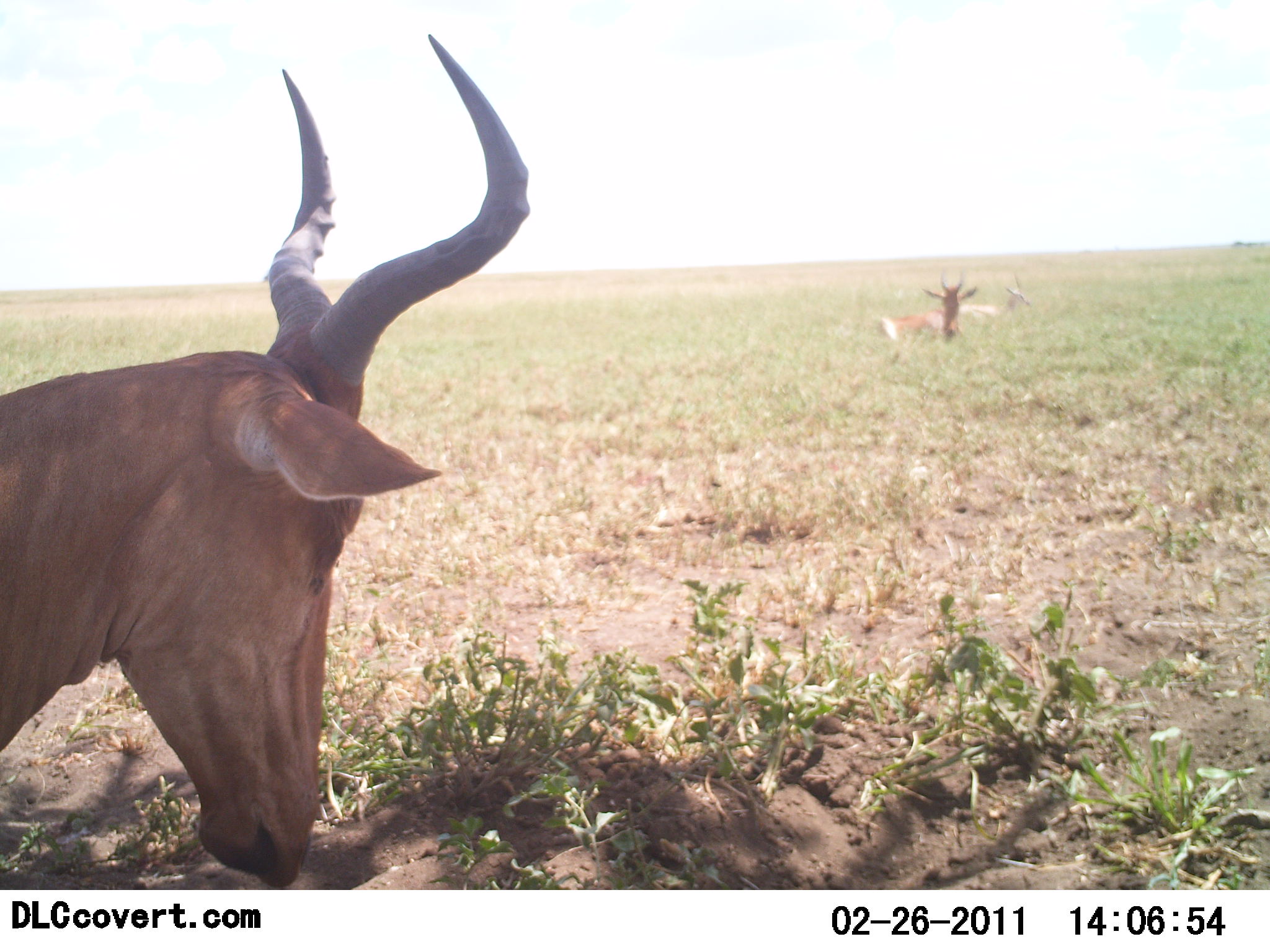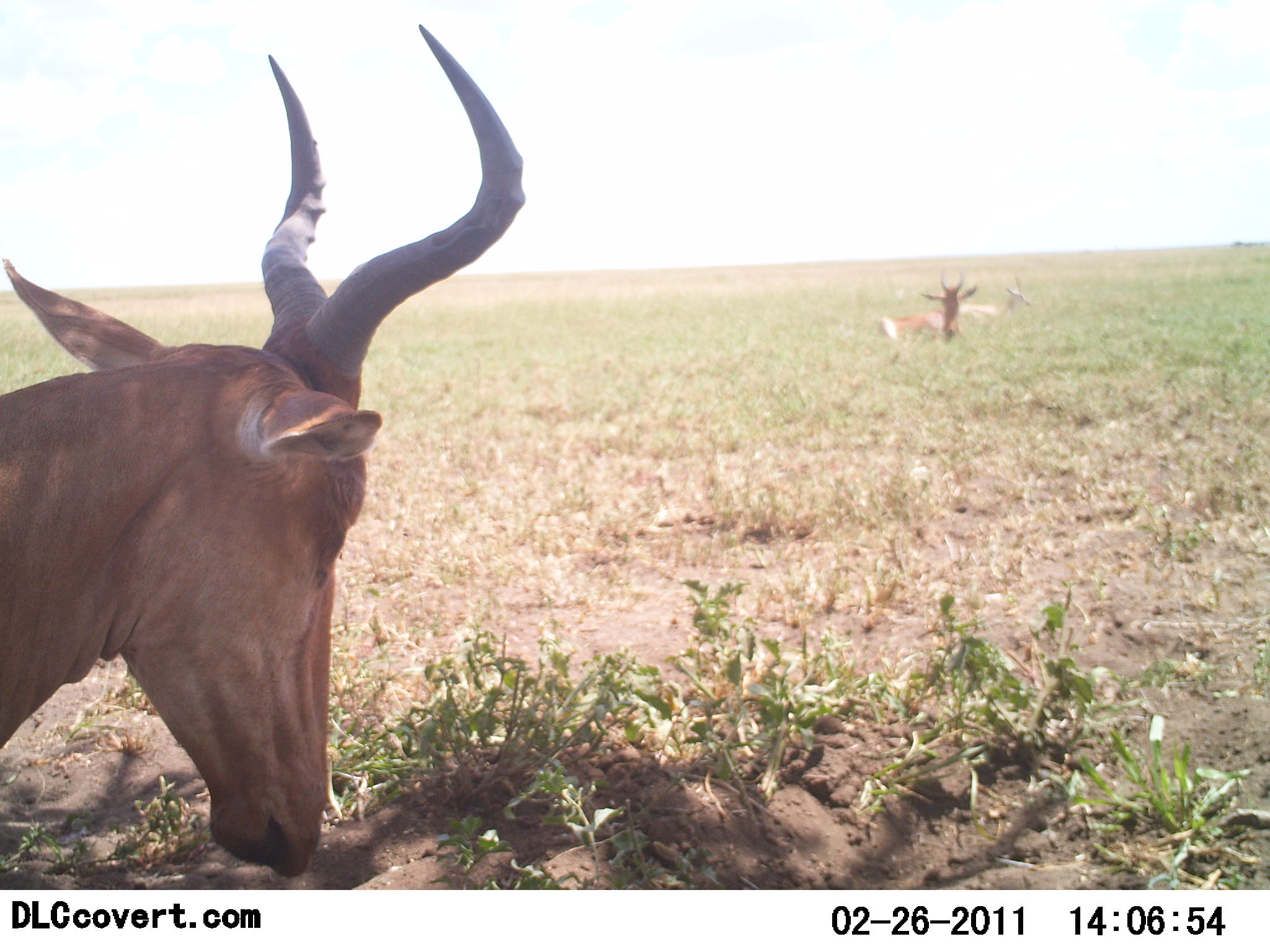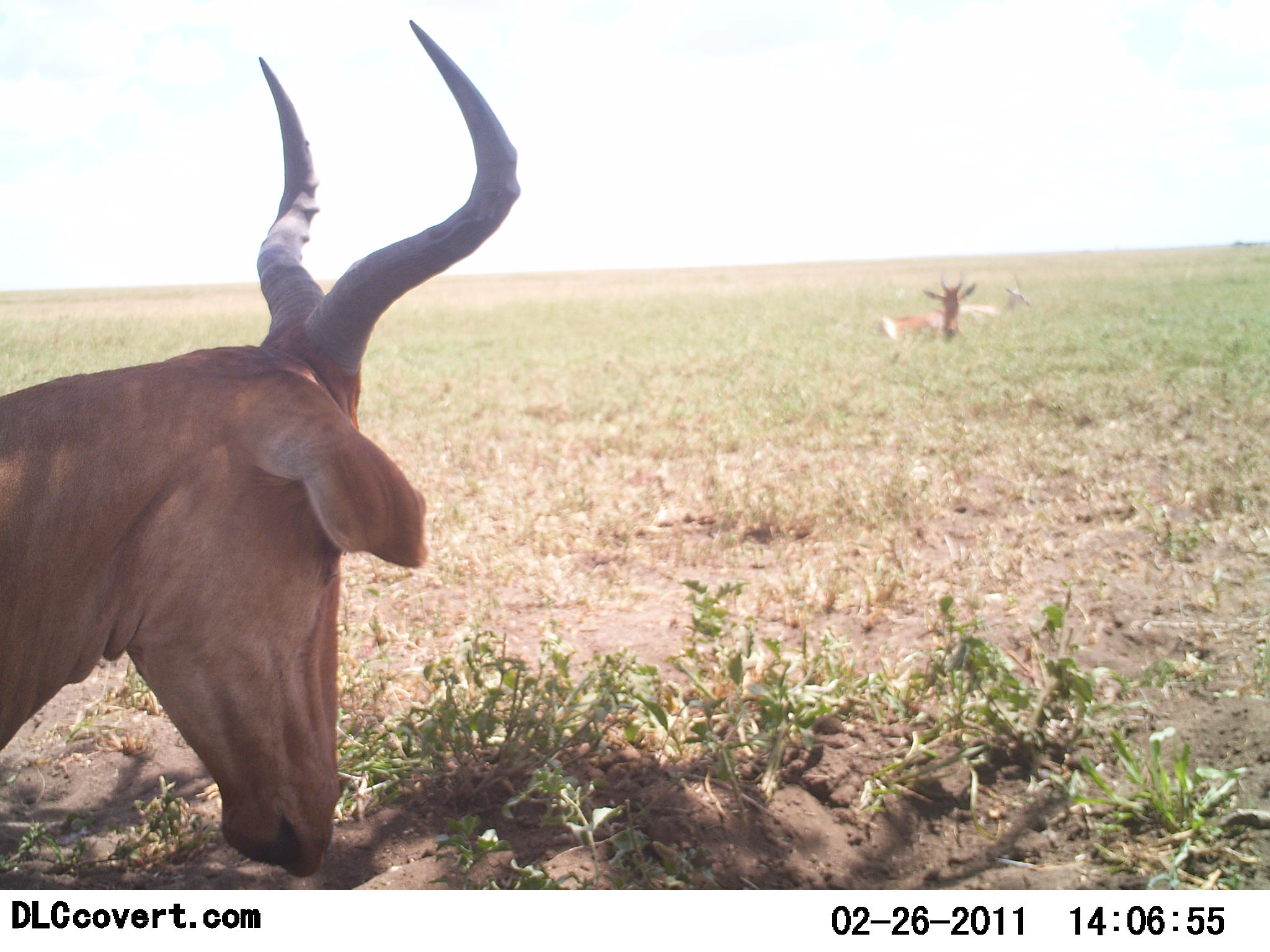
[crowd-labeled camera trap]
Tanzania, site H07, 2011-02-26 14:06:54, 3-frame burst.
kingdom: Animalia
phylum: Chordata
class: Mammalia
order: Artiodactyla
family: Bovidae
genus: Alcelaphus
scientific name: Alcelaphus buselaphus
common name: hartebeest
Hartebeest (Alcelaphus buselaphus), count 3. Behavior (volunteer vote fractions): standing 60%, resting 70%, moving 0%, interacting 0%. Young present (vote fraction): 0%. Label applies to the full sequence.